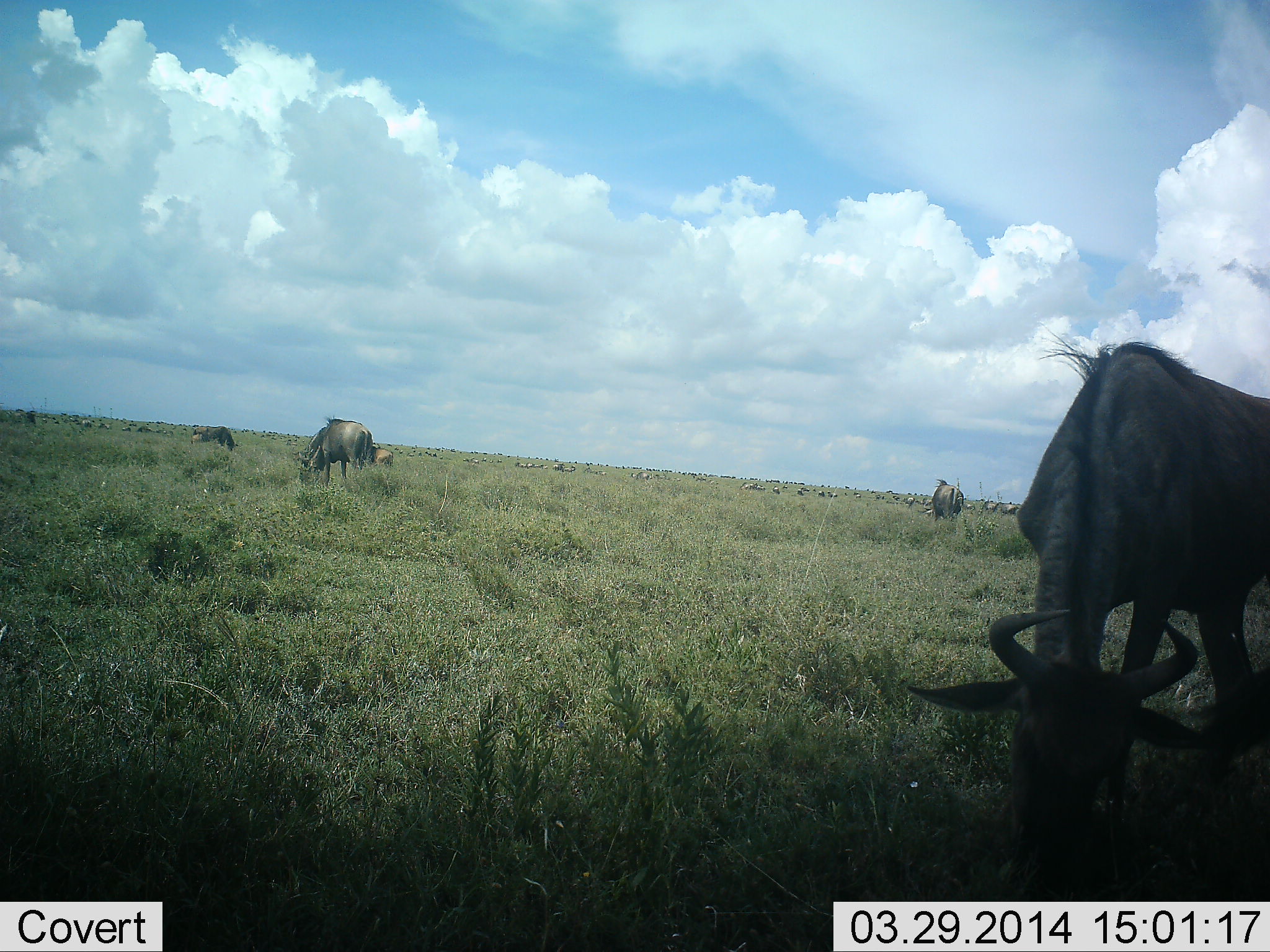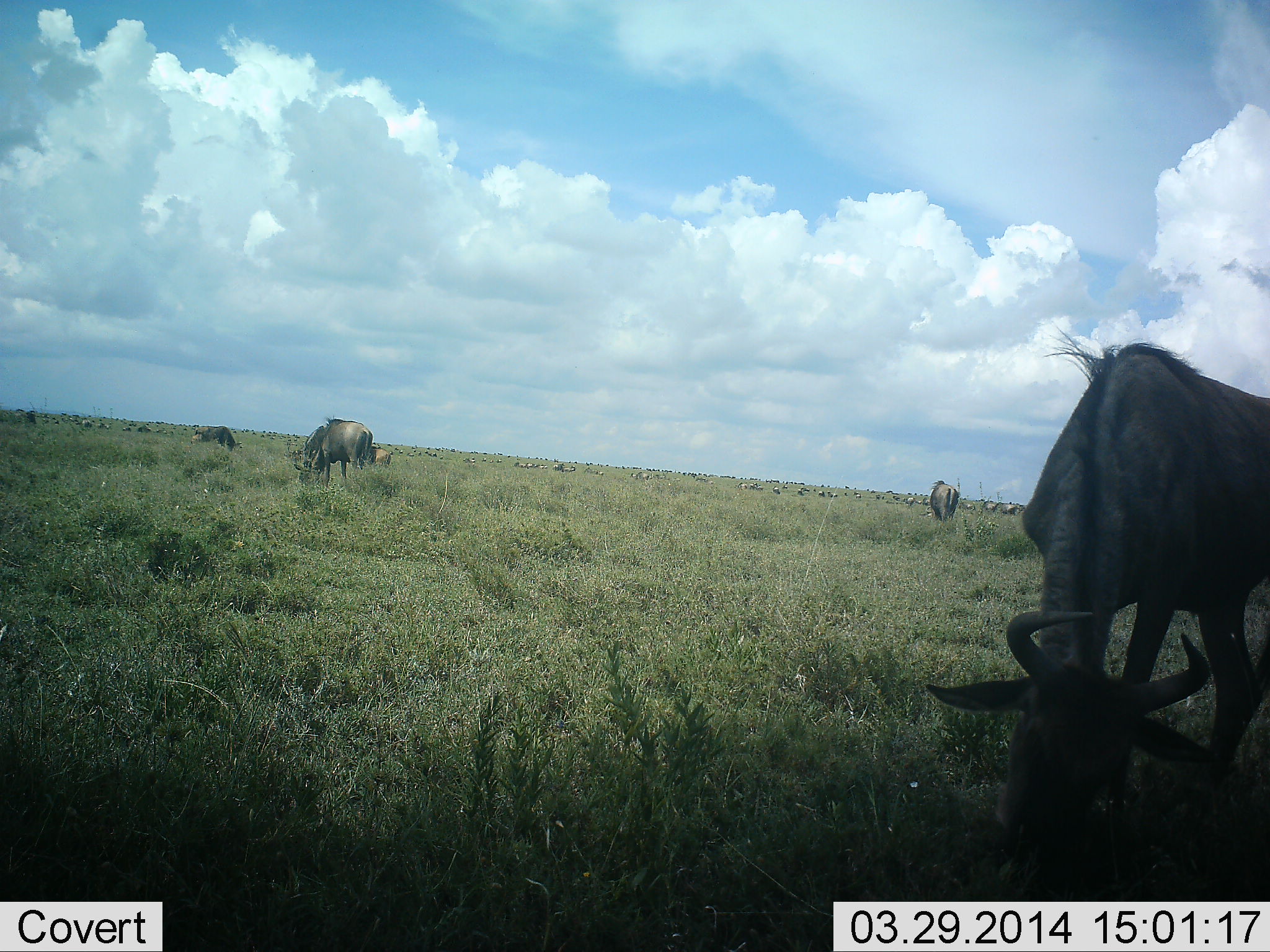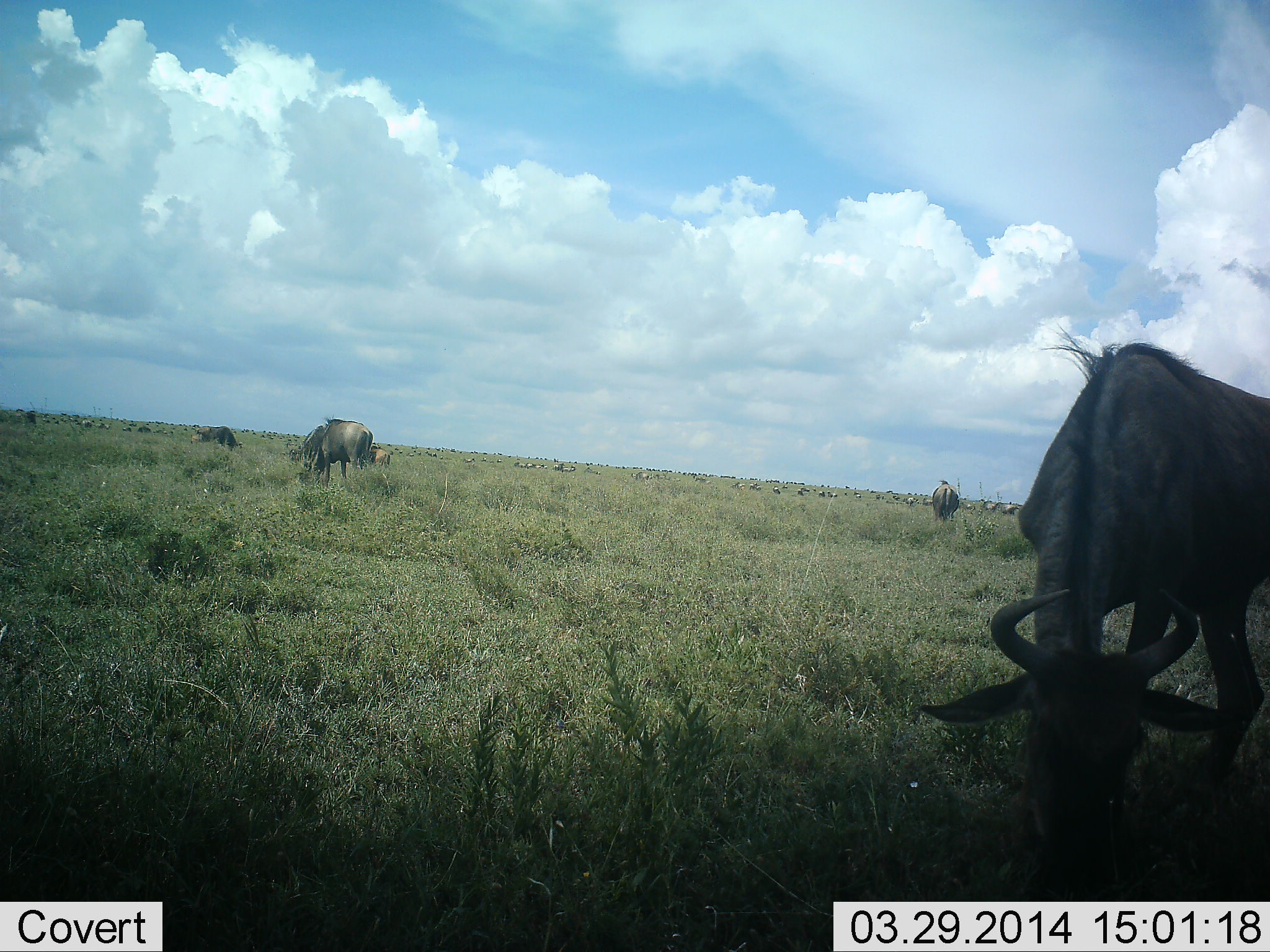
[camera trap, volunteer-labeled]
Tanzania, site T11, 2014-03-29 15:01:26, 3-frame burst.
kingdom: Animalia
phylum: Chordata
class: Mammalia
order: Artiodactyla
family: Bovidae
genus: Connochaetes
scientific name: Connochaetes taurinus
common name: blue wildebeest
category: wildebeest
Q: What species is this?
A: Wildebeest (blue wildebeest) (Connochaetes taurinus).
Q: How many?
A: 6.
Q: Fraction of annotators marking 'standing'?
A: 10%.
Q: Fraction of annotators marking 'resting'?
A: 10%.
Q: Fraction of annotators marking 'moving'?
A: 10%.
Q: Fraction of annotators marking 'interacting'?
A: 0%.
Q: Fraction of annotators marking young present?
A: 0%.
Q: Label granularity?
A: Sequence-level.